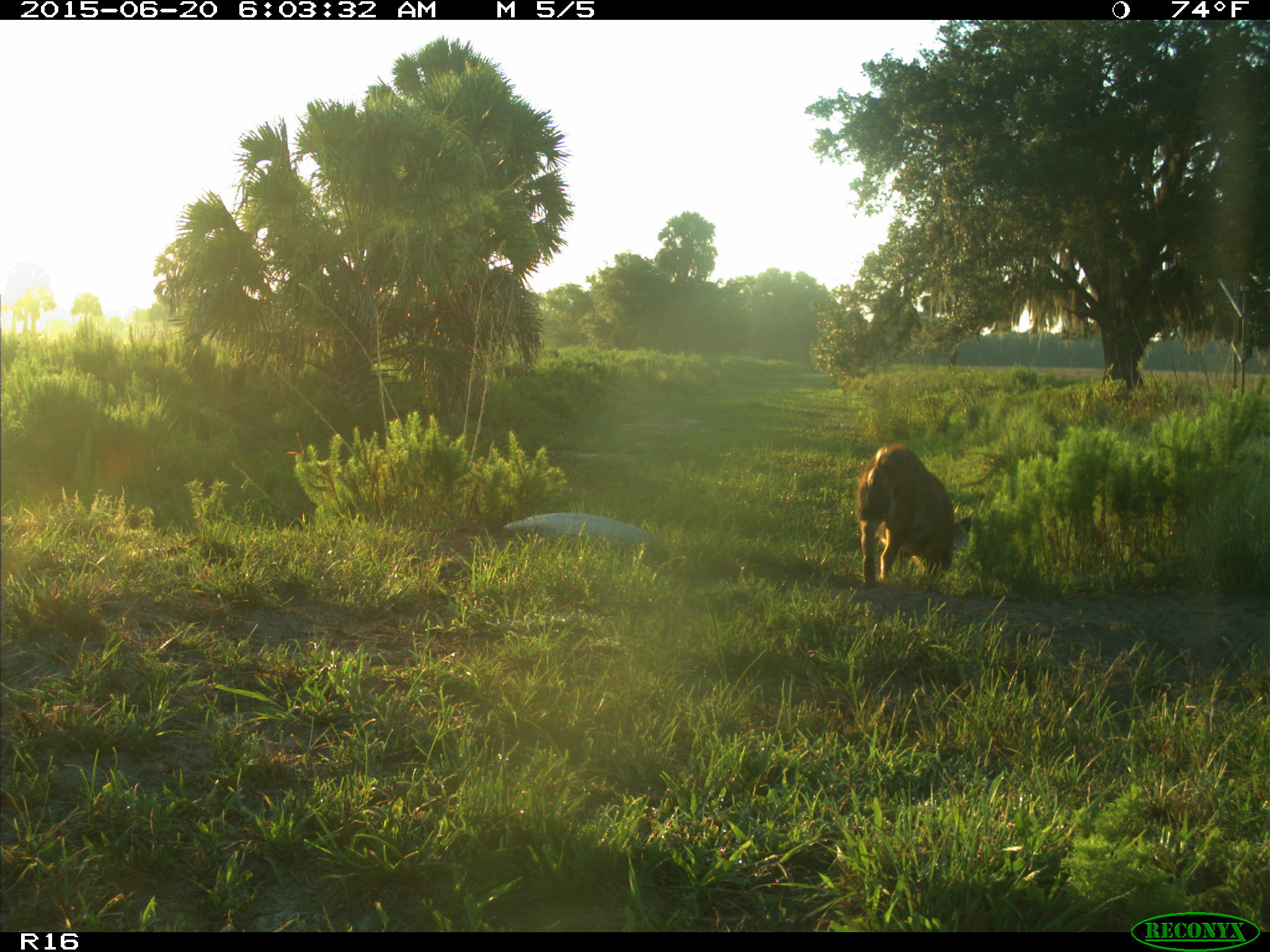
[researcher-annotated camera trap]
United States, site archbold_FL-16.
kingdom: Animalia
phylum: Chordata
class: Mammalia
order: Artiodactyla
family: Suidae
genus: Sus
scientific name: Sus scrofa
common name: wild boar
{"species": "Sus scrofa (wild boar)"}